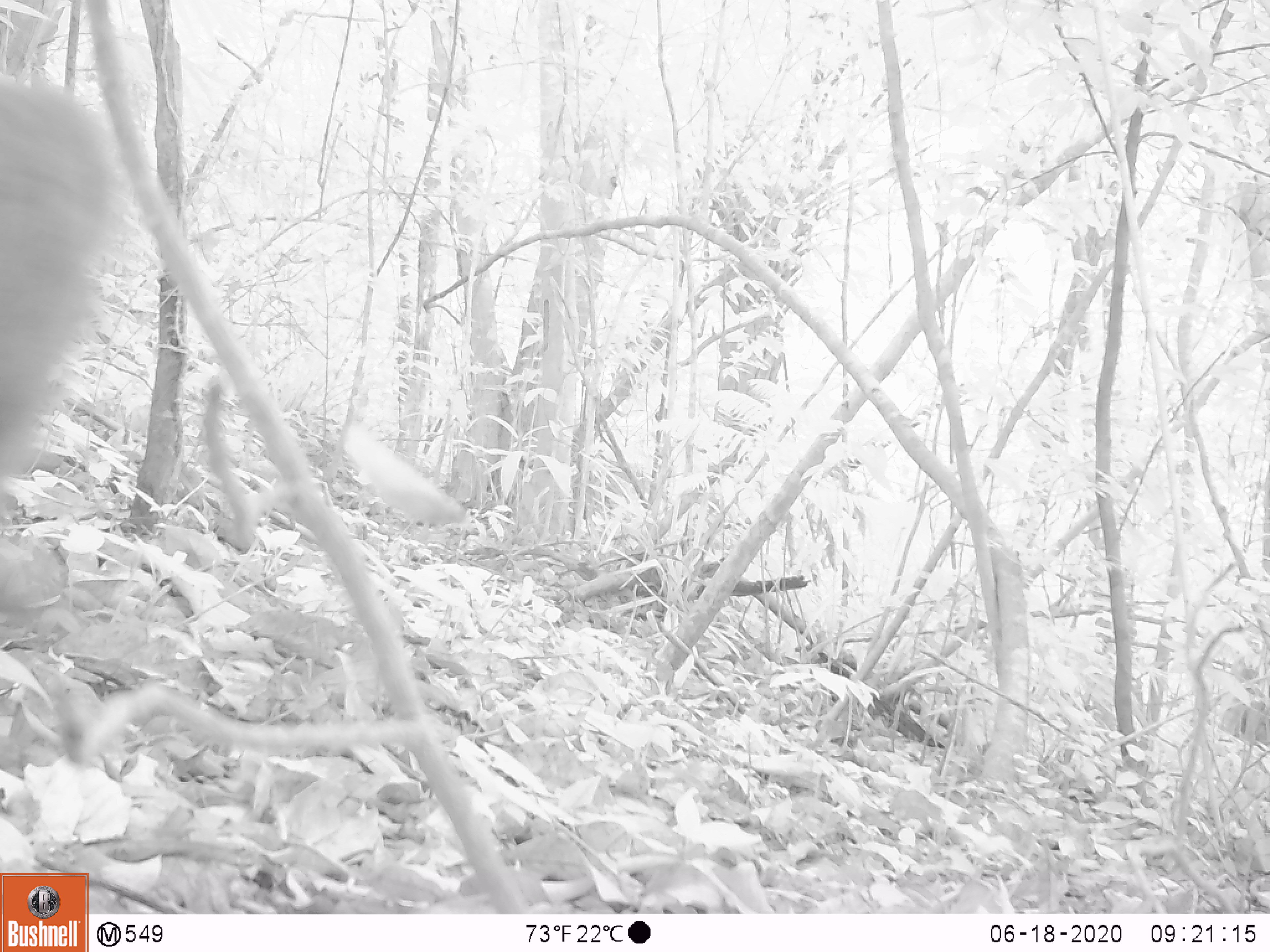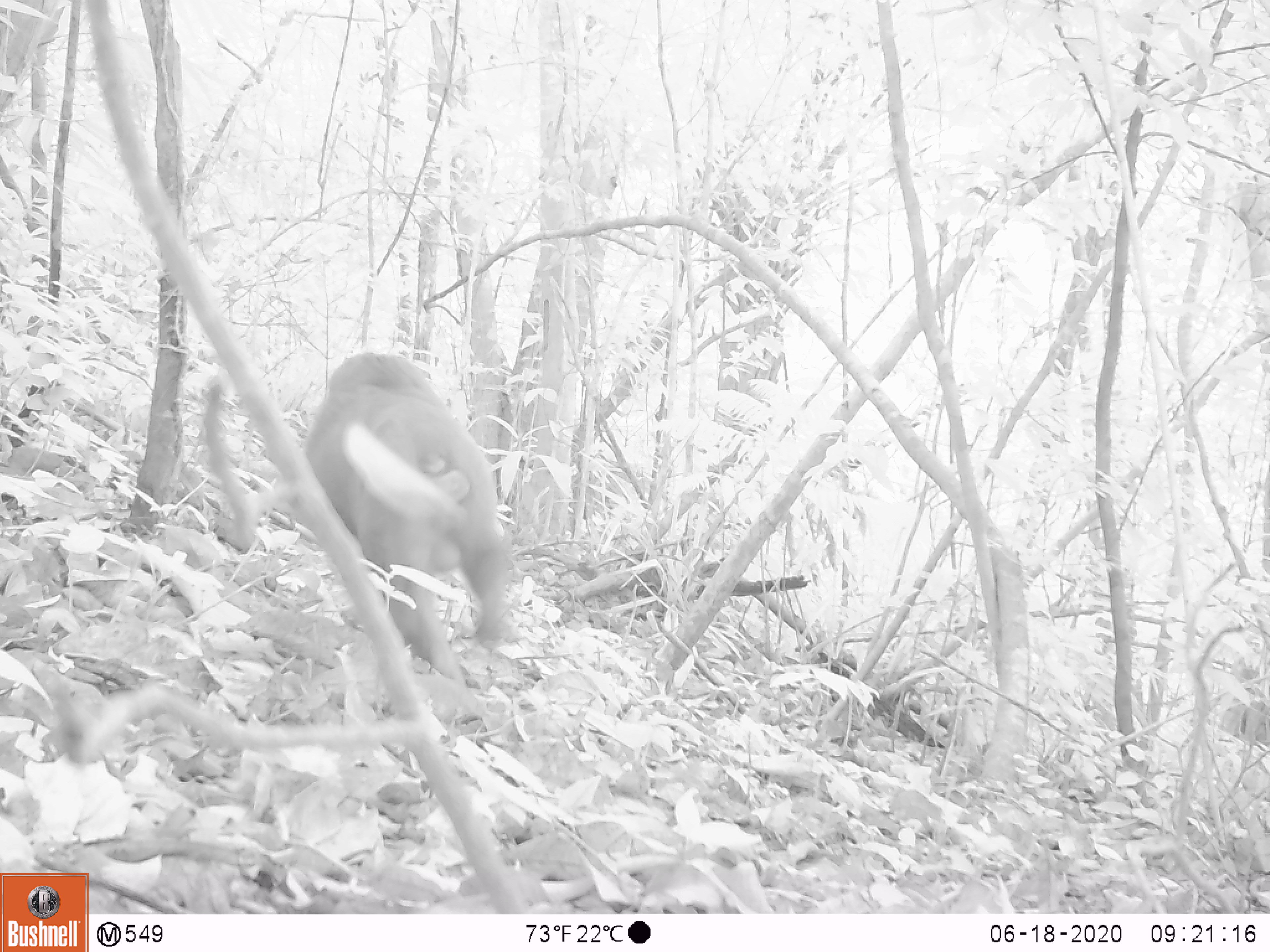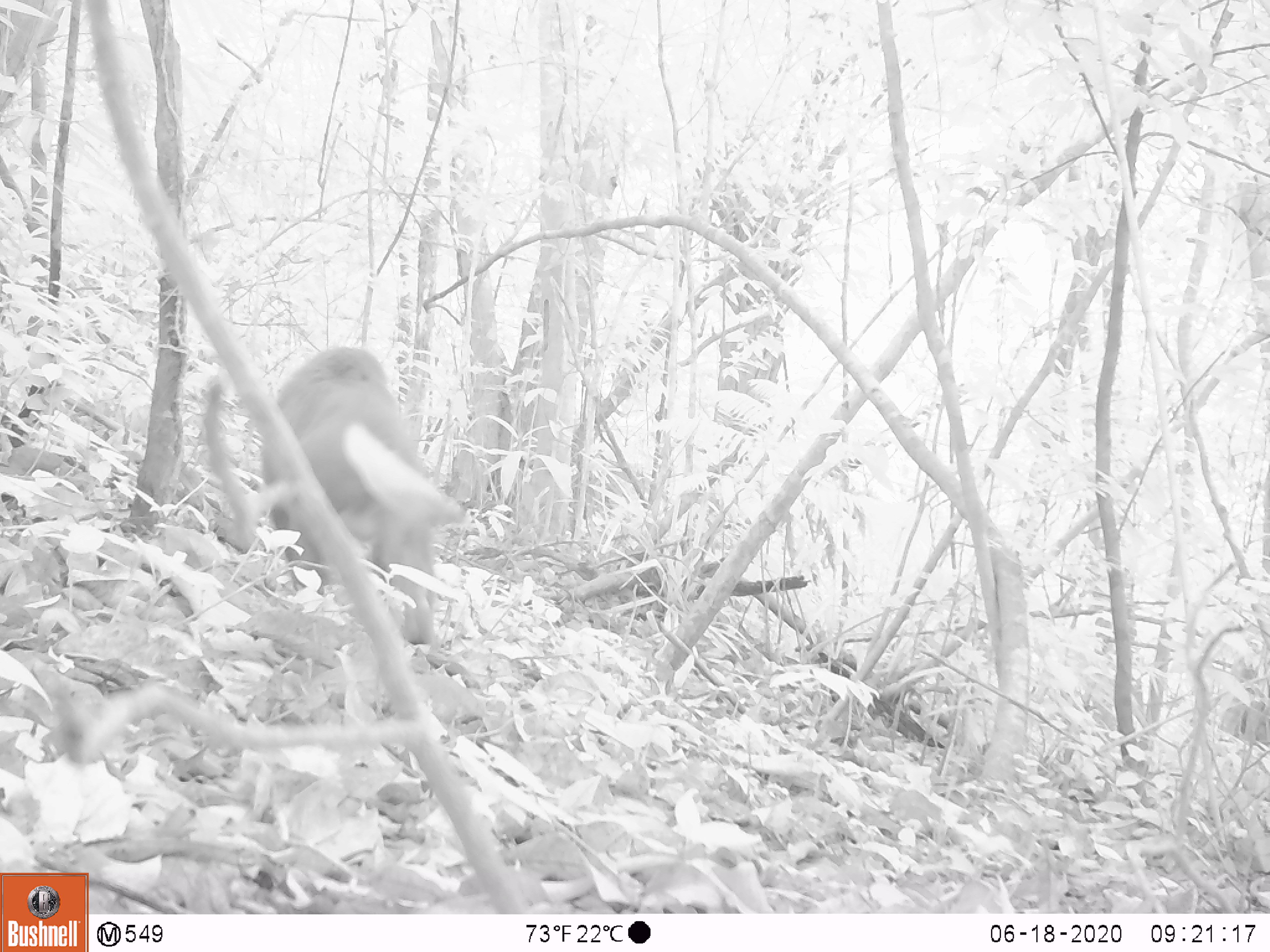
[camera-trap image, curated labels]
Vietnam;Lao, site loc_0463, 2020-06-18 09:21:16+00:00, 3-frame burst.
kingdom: Animalia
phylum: Chordata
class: Mammalia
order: Primates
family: Cercopithecidae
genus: Macaca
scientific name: Macaca arctoides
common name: stump-tailed macaque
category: stump tailed macaque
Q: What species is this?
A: Stump tailed macaque (stump-tailed macaque) (Macaca arctoides).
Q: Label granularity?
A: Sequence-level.